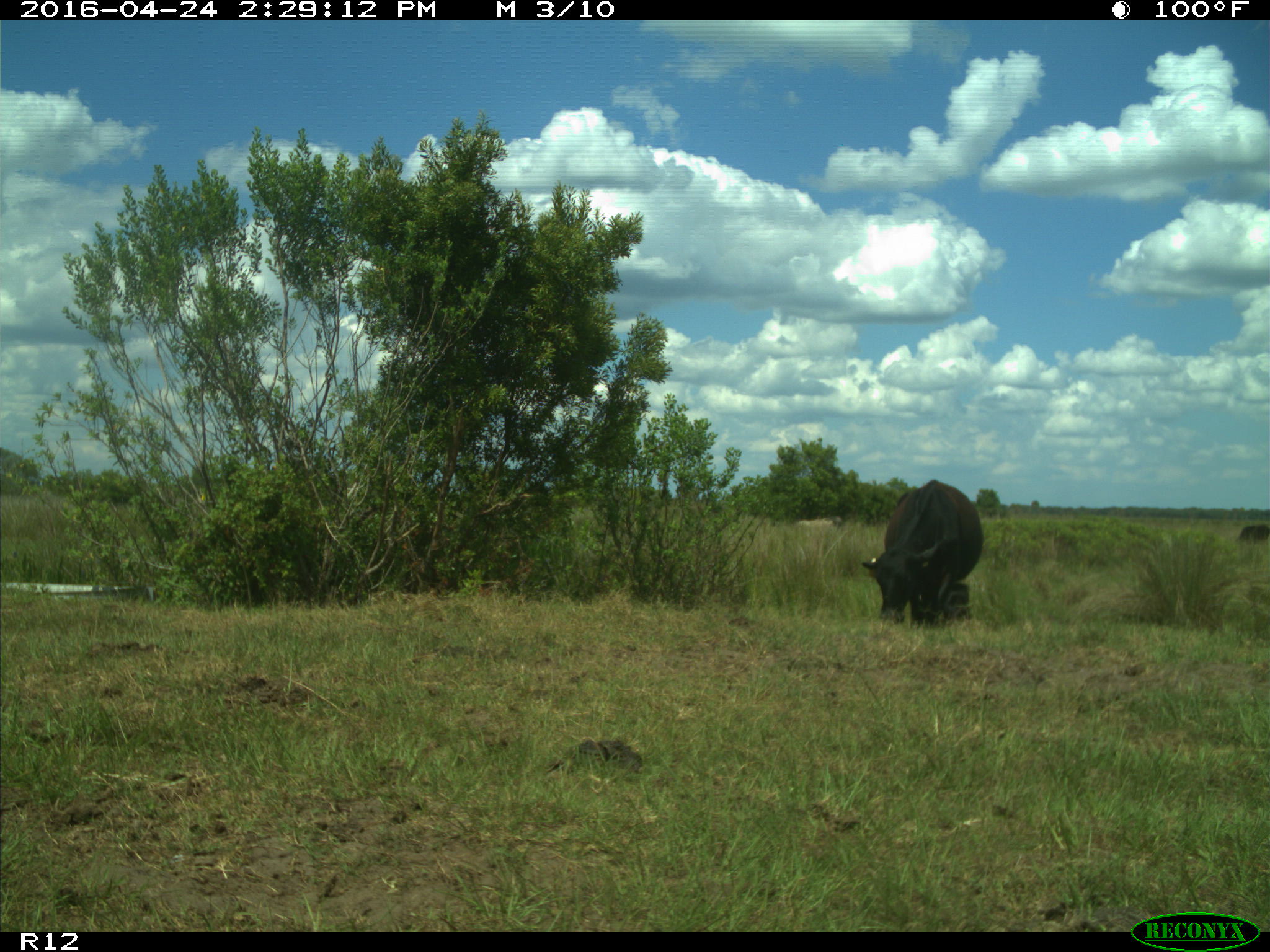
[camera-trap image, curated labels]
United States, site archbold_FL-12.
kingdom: Animalia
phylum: Chordata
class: Mammalia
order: Artiodactyla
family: Bovidae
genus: Bos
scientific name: Bos taurus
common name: domestic cow